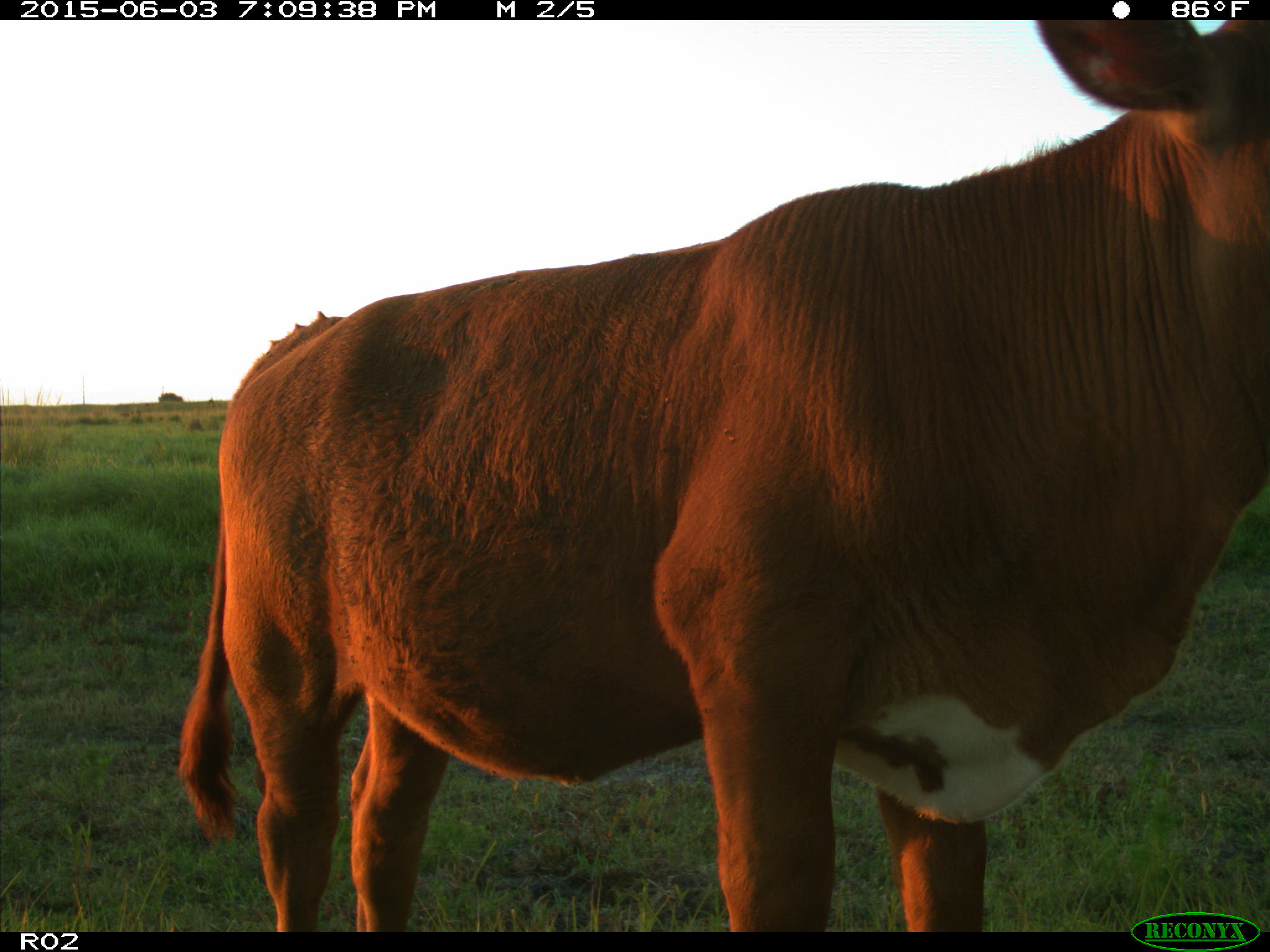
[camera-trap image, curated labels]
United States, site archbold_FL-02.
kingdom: Animalia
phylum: Chordata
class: Mammalia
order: Artiodactyla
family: Bovidae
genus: Bos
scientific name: Bos taurus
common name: domestic cow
Bos taurus (domestic cow).